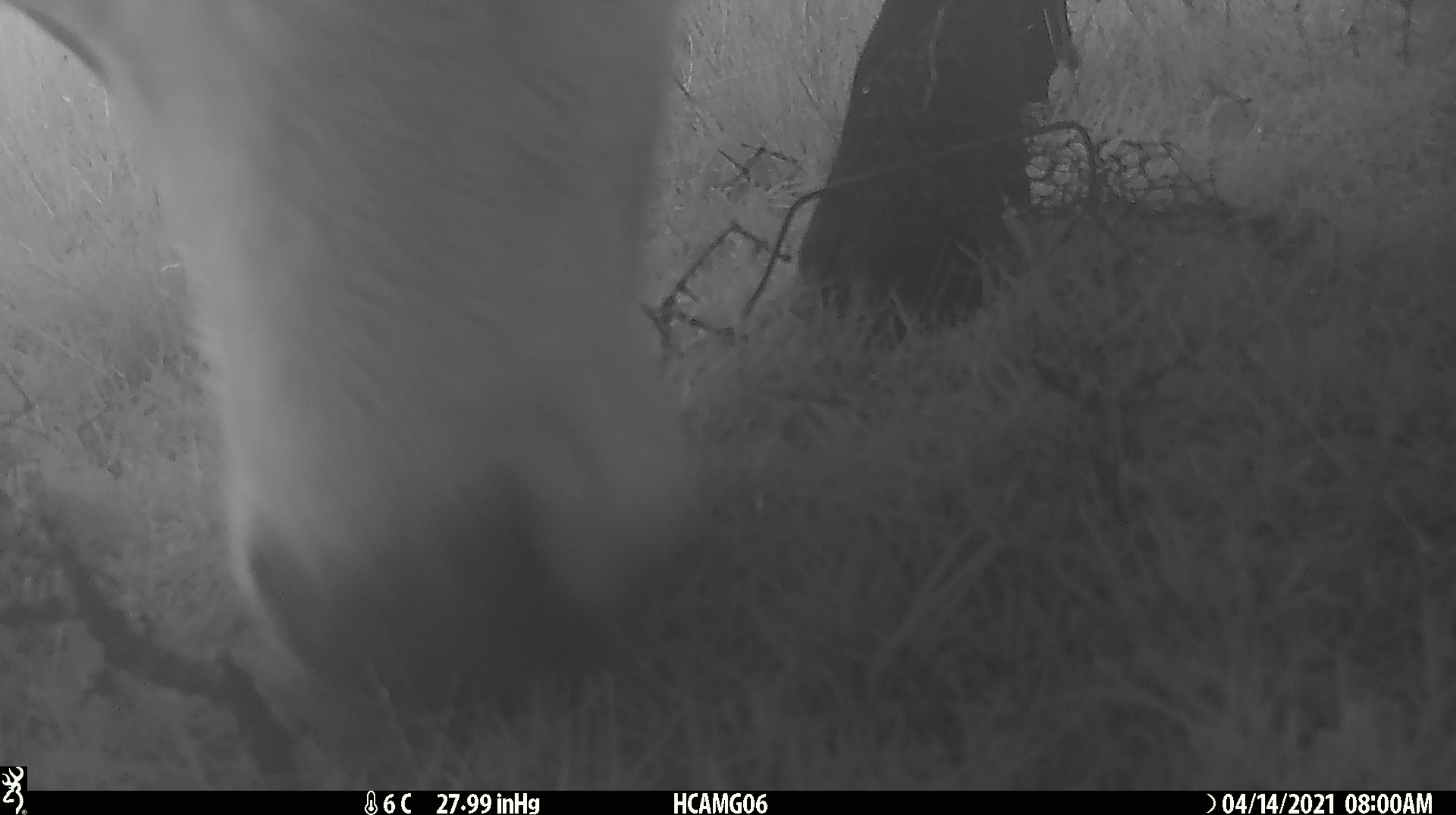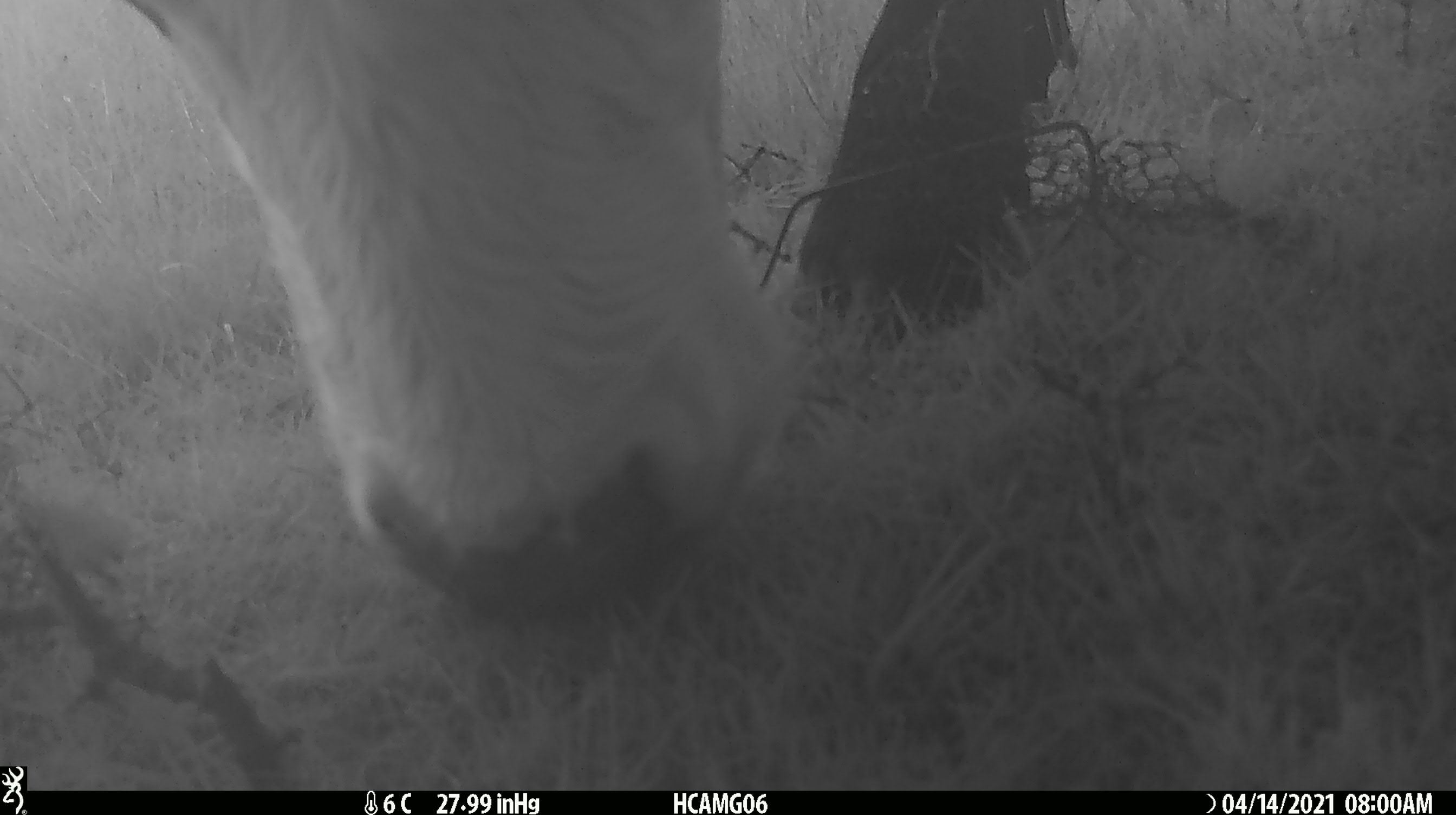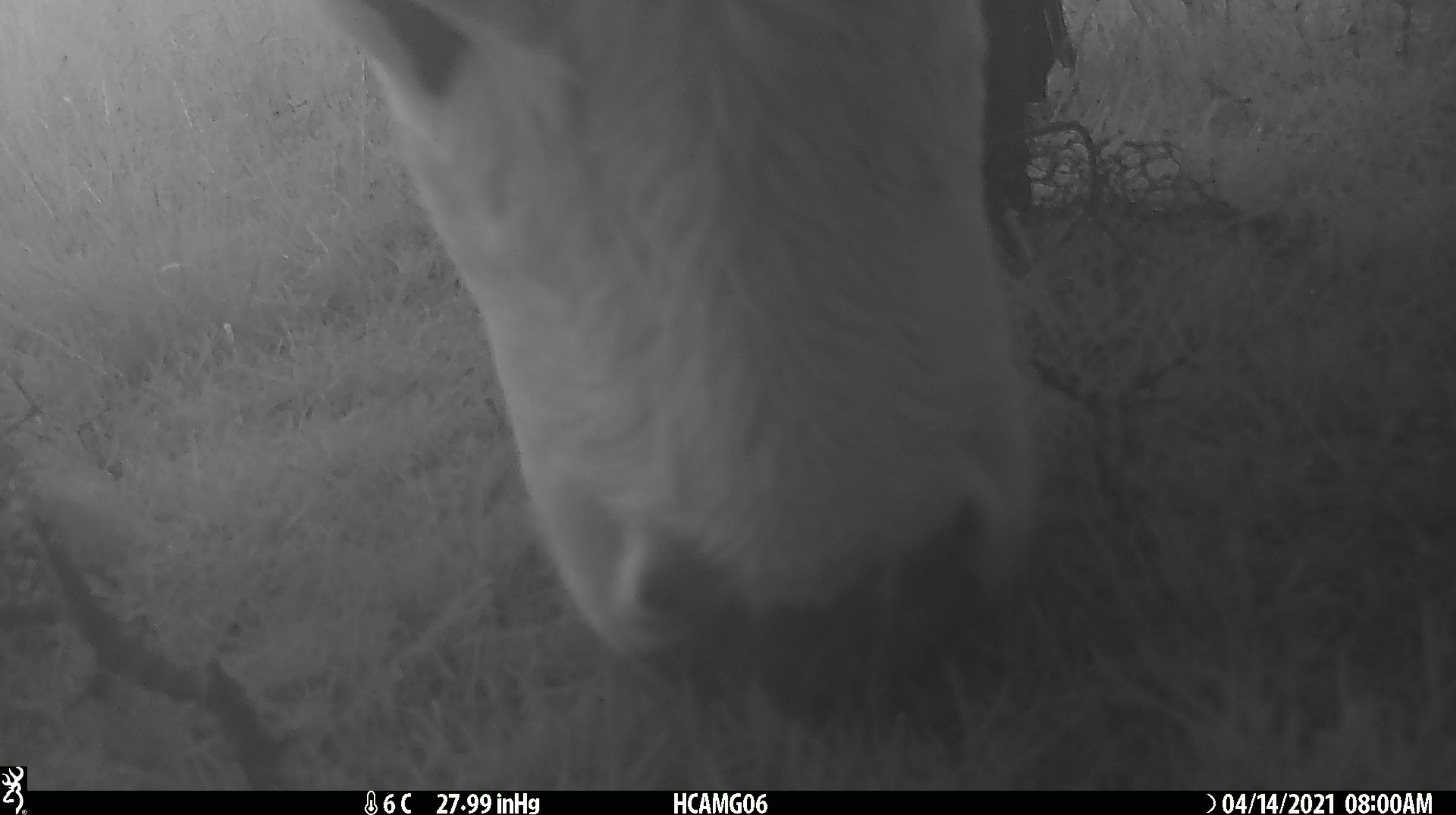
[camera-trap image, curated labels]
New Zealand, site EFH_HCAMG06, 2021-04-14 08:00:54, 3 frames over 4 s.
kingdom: Animalia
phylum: Chordata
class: Mammalia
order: Artiodactyla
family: Bovidae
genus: Bos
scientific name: Bos taurus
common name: domestic cow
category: cow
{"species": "cow (domestic cow) (Bos taurus)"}